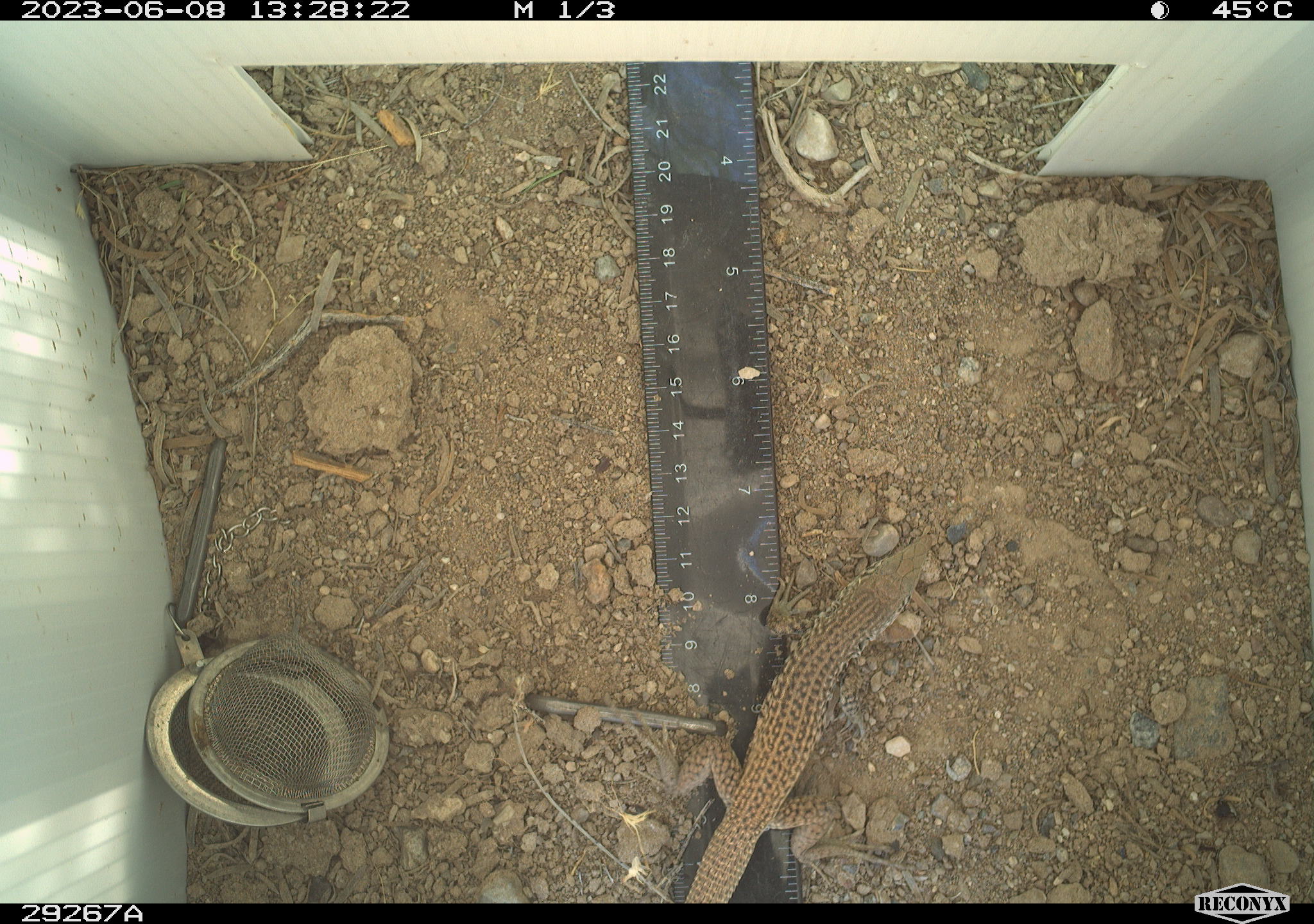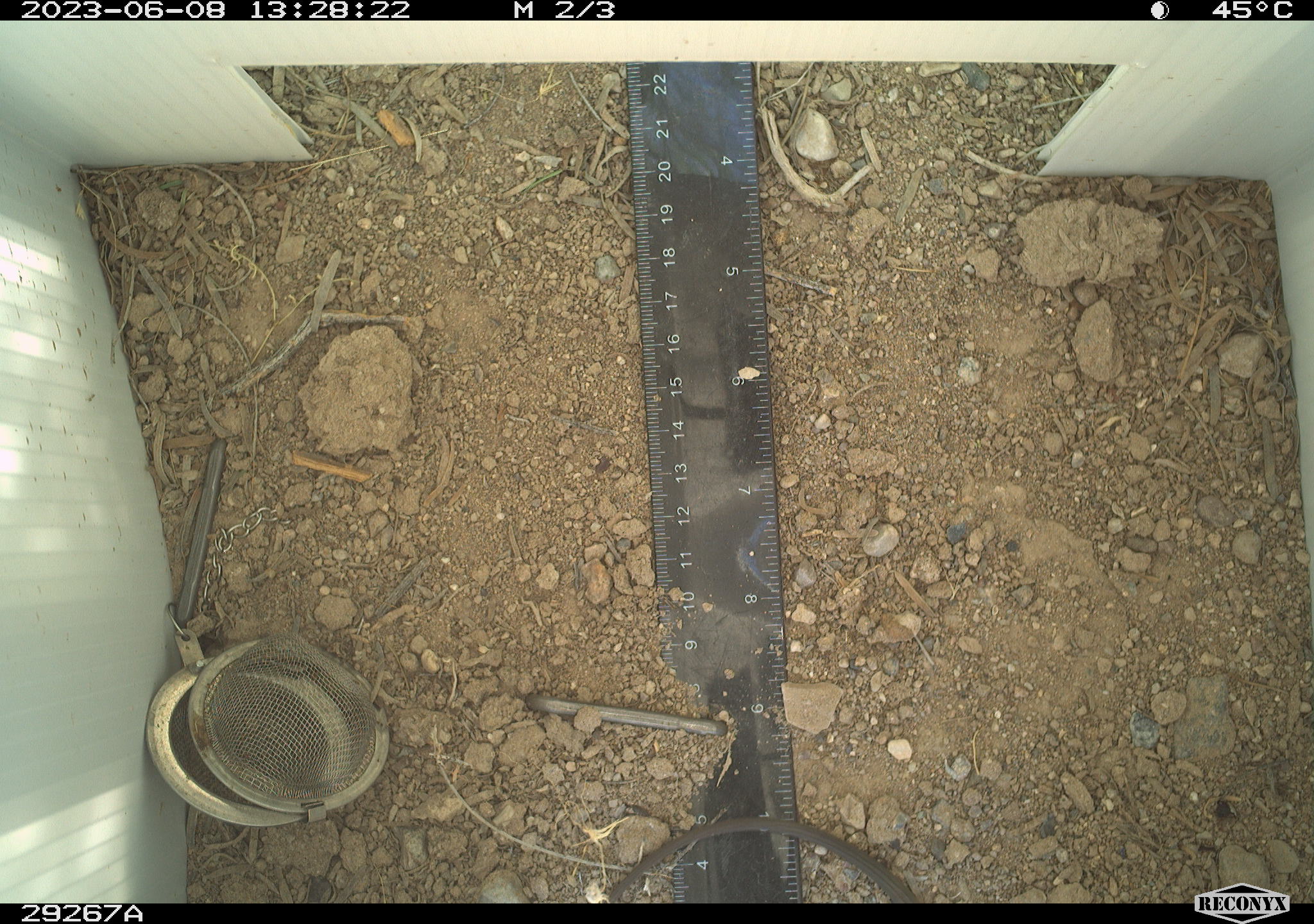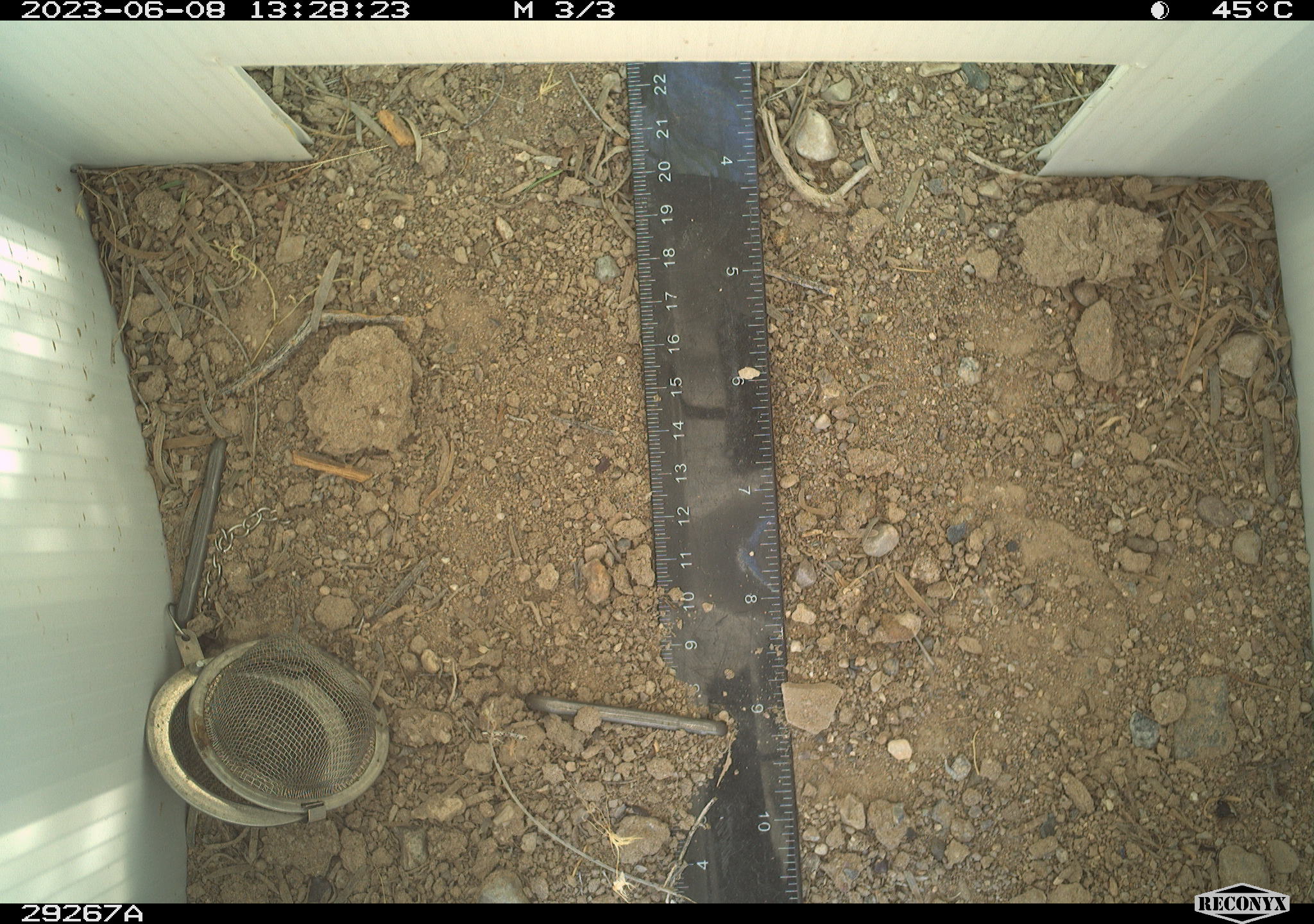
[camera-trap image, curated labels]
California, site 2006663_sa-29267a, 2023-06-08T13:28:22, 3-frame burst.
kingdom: Animalia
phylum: Chordata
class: Reptilia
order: Squamata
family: Teiidae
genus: Aspidoscelis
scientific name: Aspidoscelis tigris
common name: western whiptail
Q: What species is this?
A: Western whiptail (Aspidoscelis tigris).